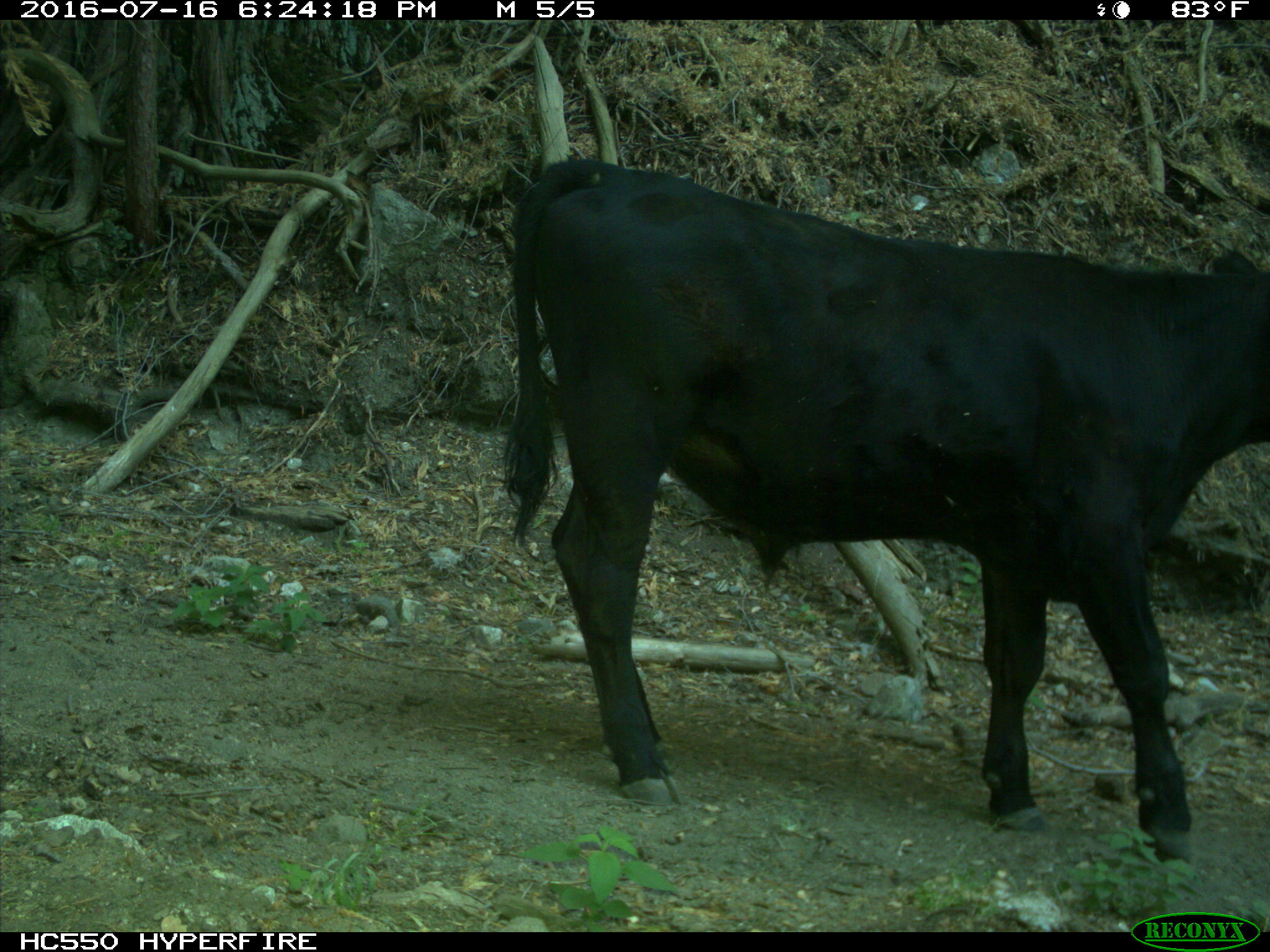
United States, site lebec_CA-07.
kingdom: Animalia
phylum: Chordata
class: Mammalia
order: Artiodactyla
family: Bovidae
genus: Bos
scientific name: Bos taurus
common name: domestic cow